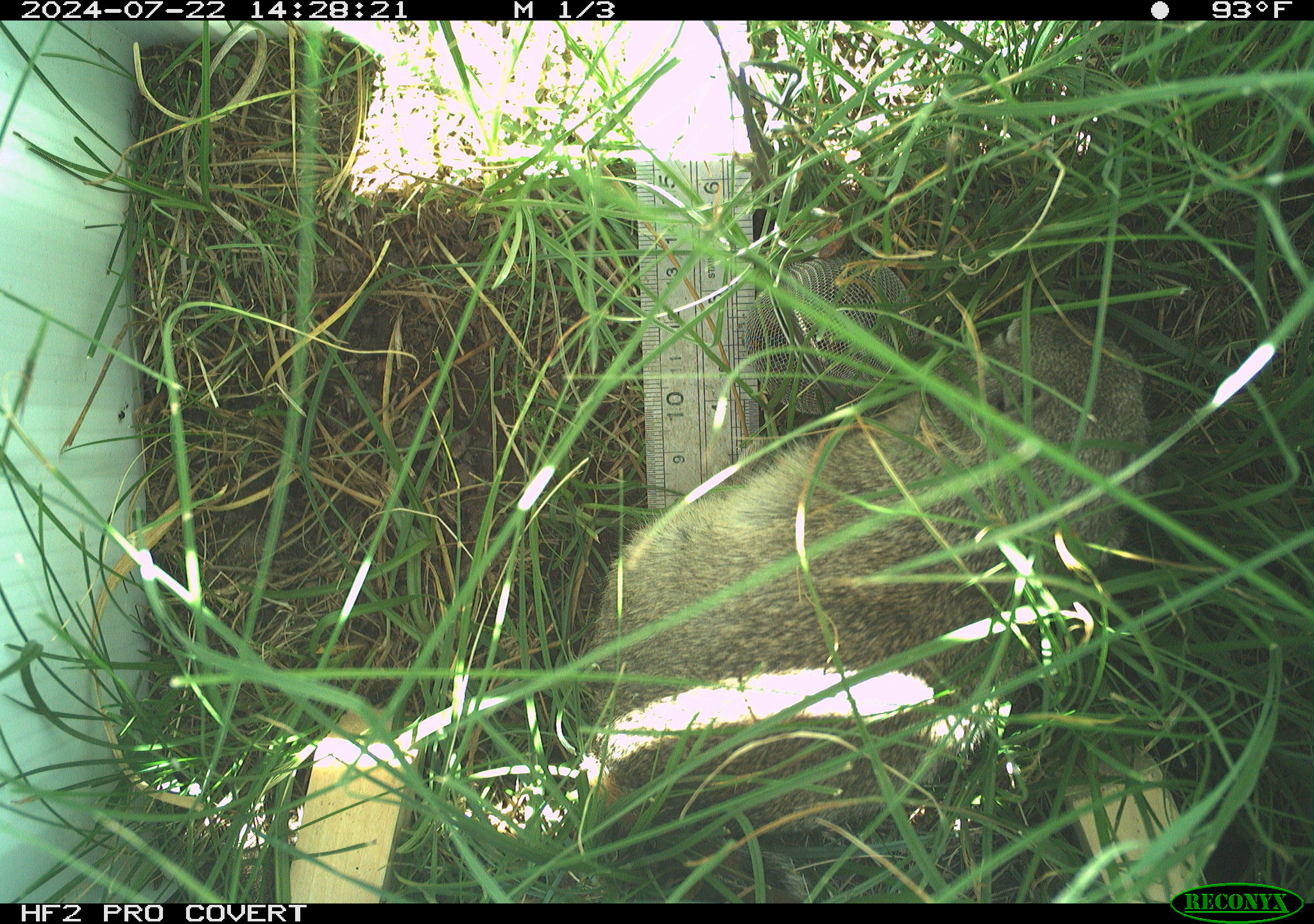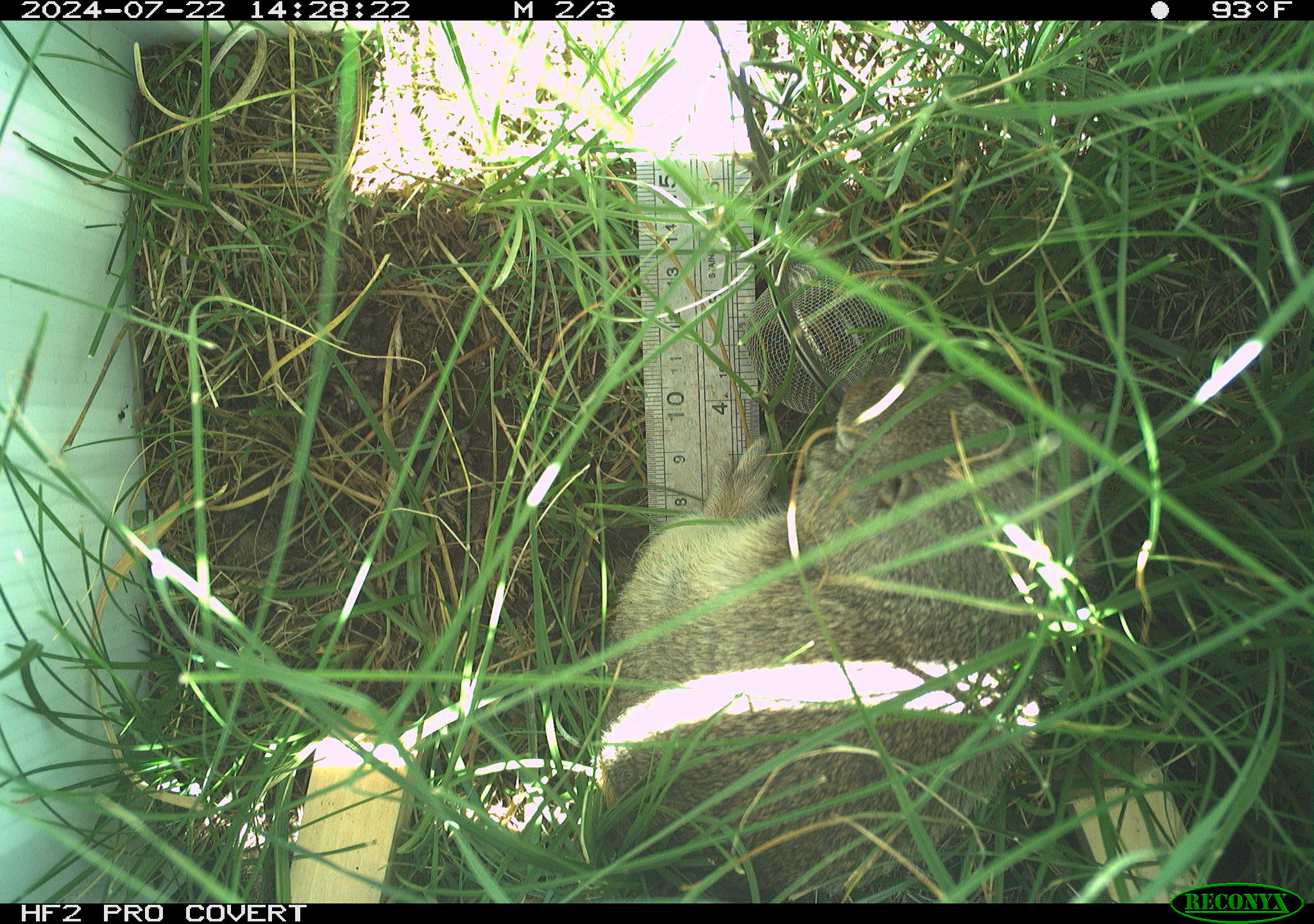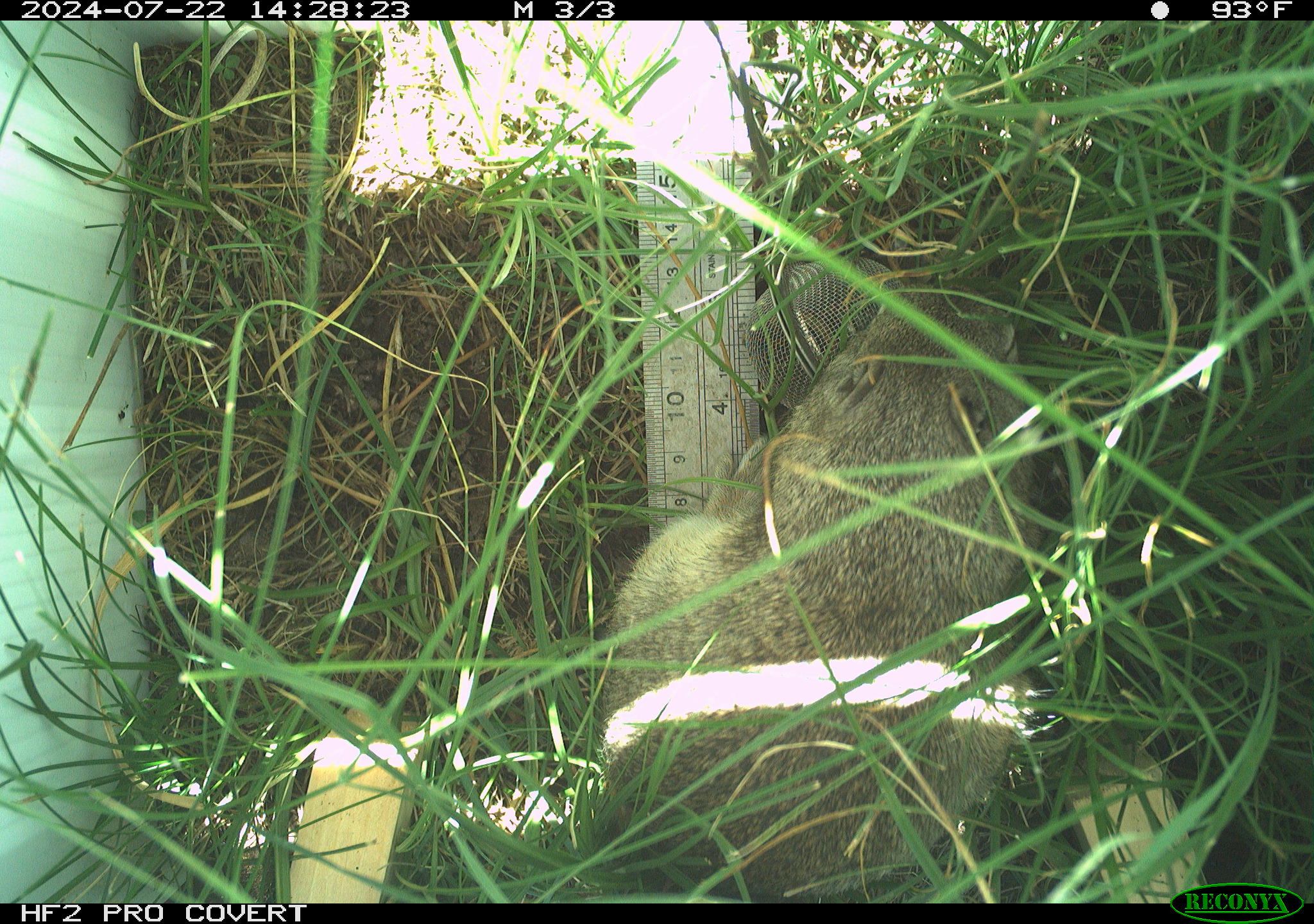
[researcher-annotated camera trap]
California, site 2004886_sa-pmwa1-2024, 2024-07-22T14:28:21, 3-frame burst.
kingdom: Animalia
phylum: Chordata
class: Mammalia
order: Rodentia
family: Sciuridae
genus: Urocitellus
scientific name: Urocitellus beldingi beldingi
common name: belding's ground squirrel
Belding's ground squirrel (Urocitellus beldingi beldingi).